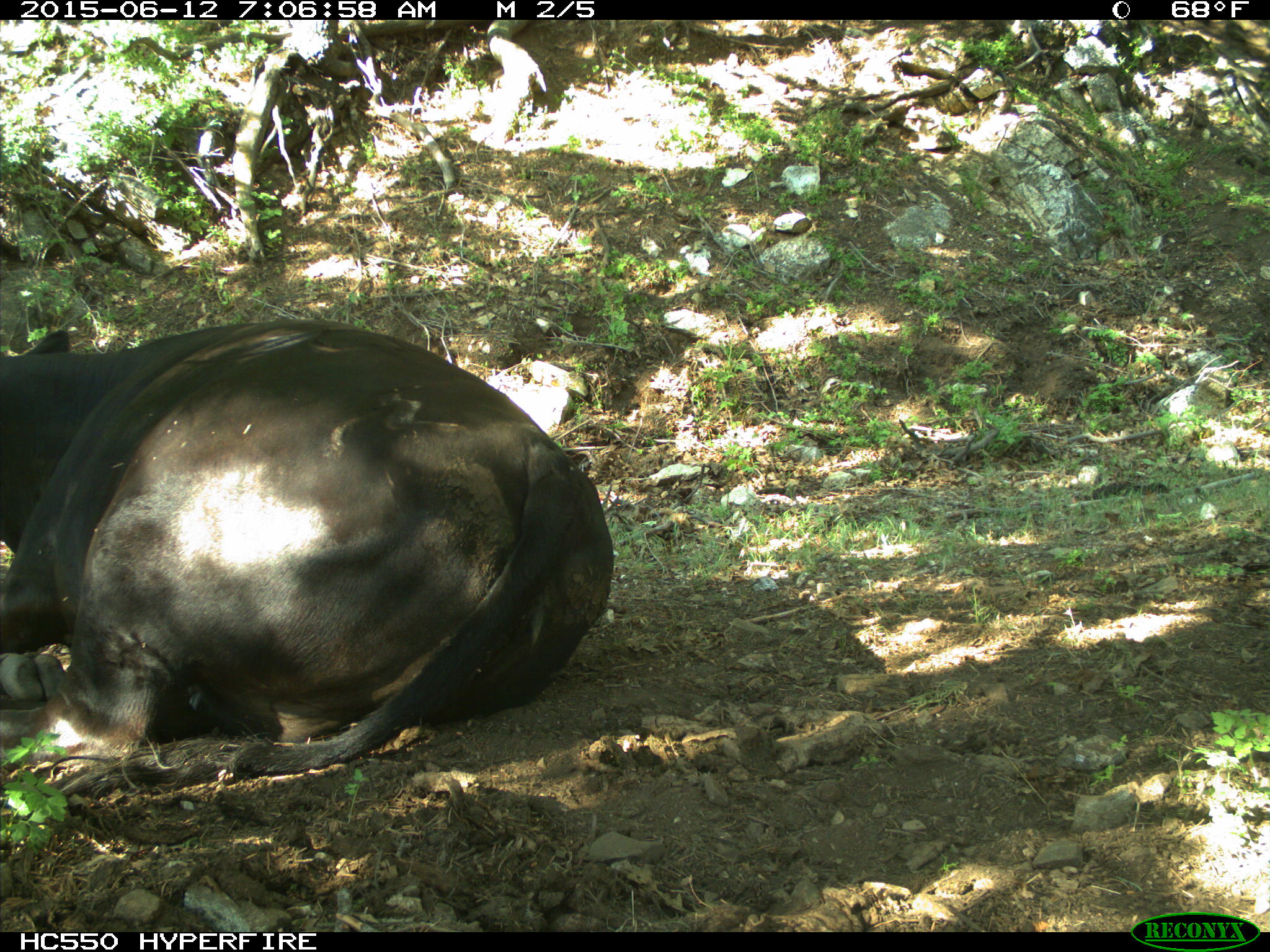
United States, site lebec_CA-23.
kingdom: Animalia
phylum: Chordata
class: Mammalia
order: Artiodactyla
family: Bovidae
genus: Bos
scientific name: Bos taurus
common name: domestic cow